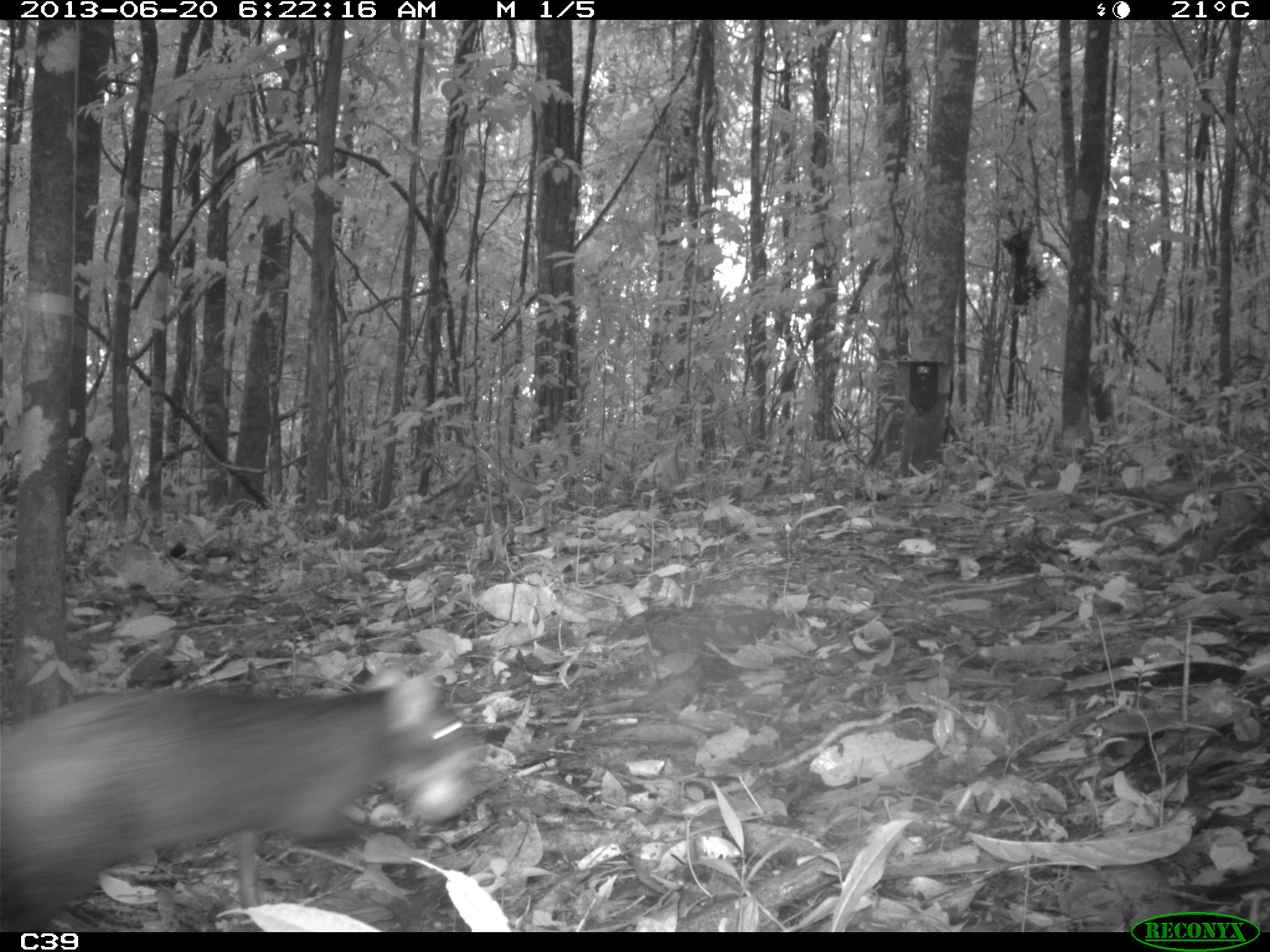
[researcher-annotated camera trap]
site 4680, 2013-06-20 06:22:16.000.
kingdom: Animalia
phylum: Chordata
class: Mammalia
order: Rodentia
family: Dasyproctidae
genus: Dasyprocta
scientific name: Dasyprocta leporina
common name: red-rumped agouti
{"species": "Dasyprocta leporina (red-rumped agouti)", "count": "1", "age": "adult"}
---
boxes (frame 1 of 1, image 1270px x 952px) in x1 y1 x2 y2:
dasyprocta leporina: 0 658 488 932